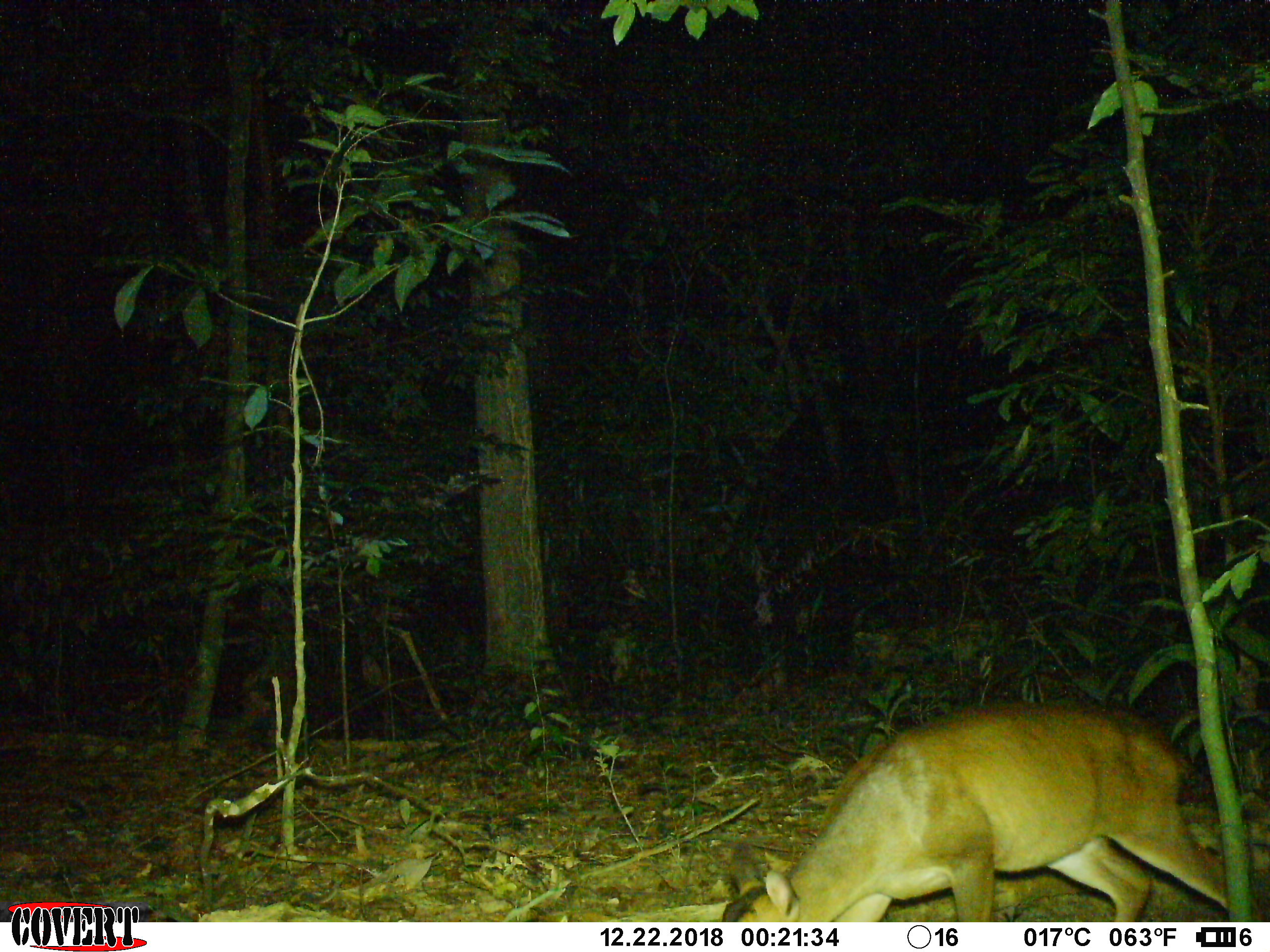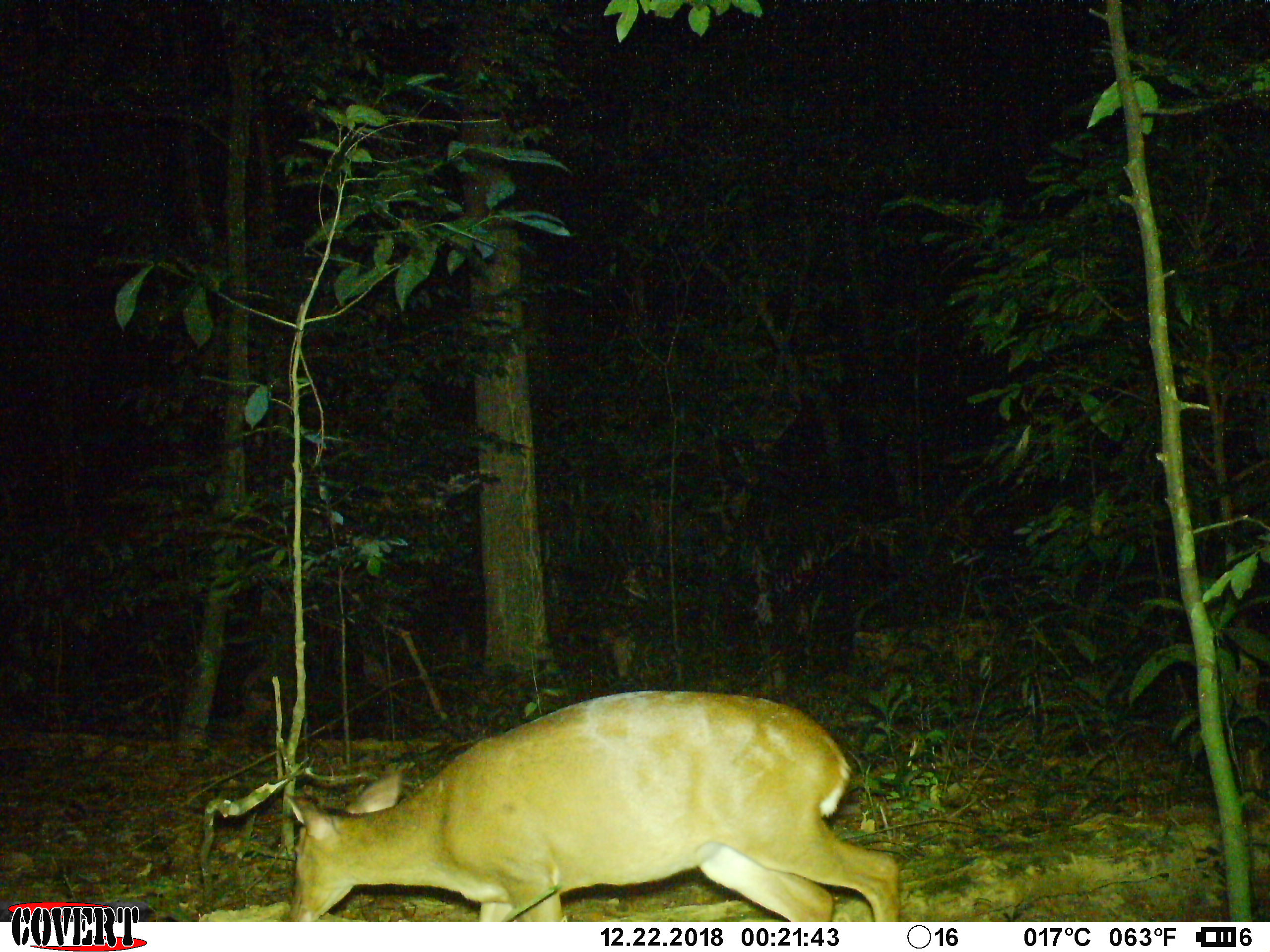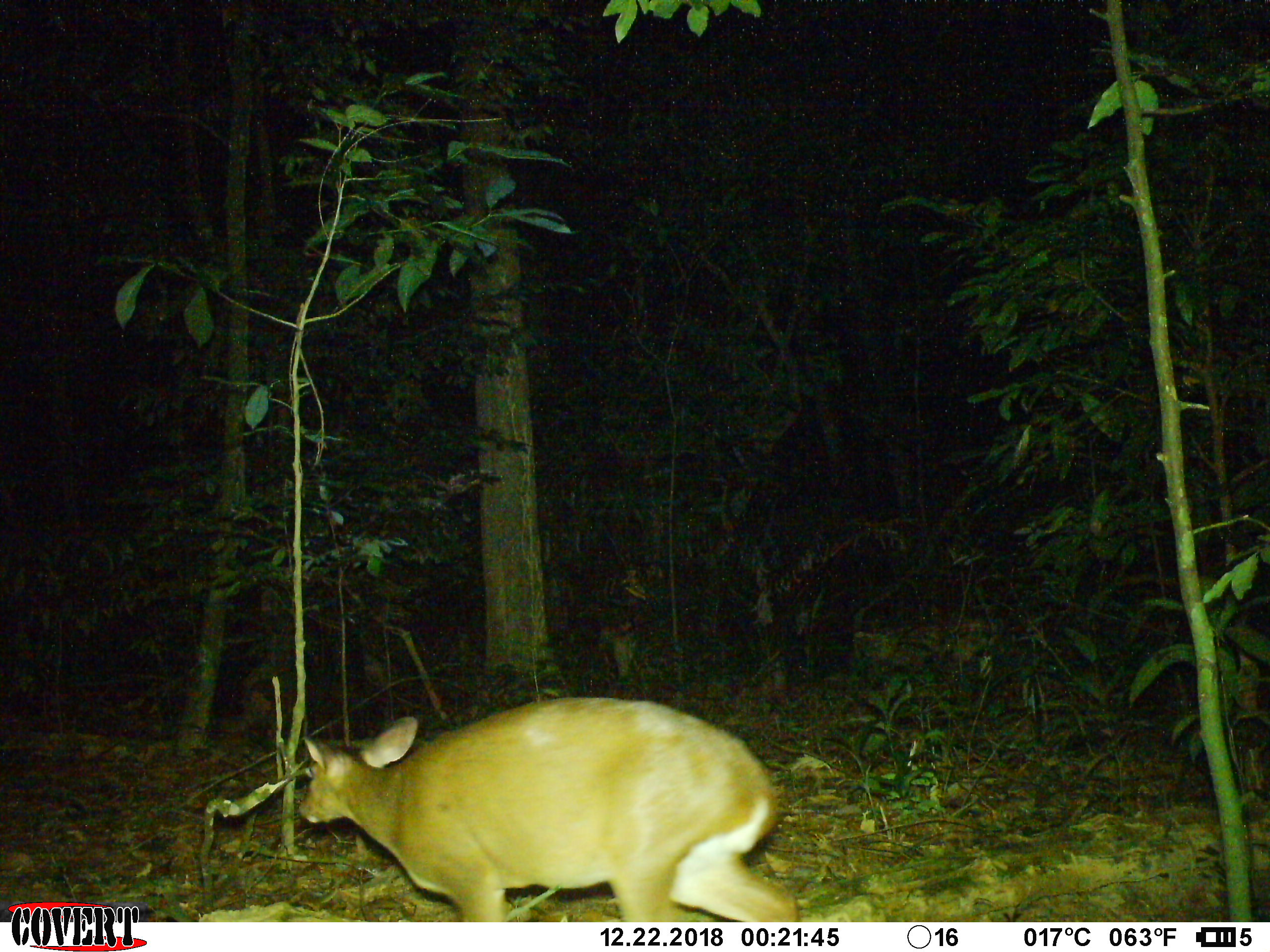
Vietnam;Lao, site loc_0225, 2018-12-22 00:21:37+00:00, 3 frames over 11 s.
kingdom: Animalia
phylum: Chordata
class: Mammalia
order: Artiodactyla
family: Cervidae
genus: Muntiacus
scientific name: Muntiacus vuquangensis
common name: large-antlered muntjac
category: large antlered muntjac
Large antlered muntjac (large-antlered muntjac) (Muntiacus vuquangensis). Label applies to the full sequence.